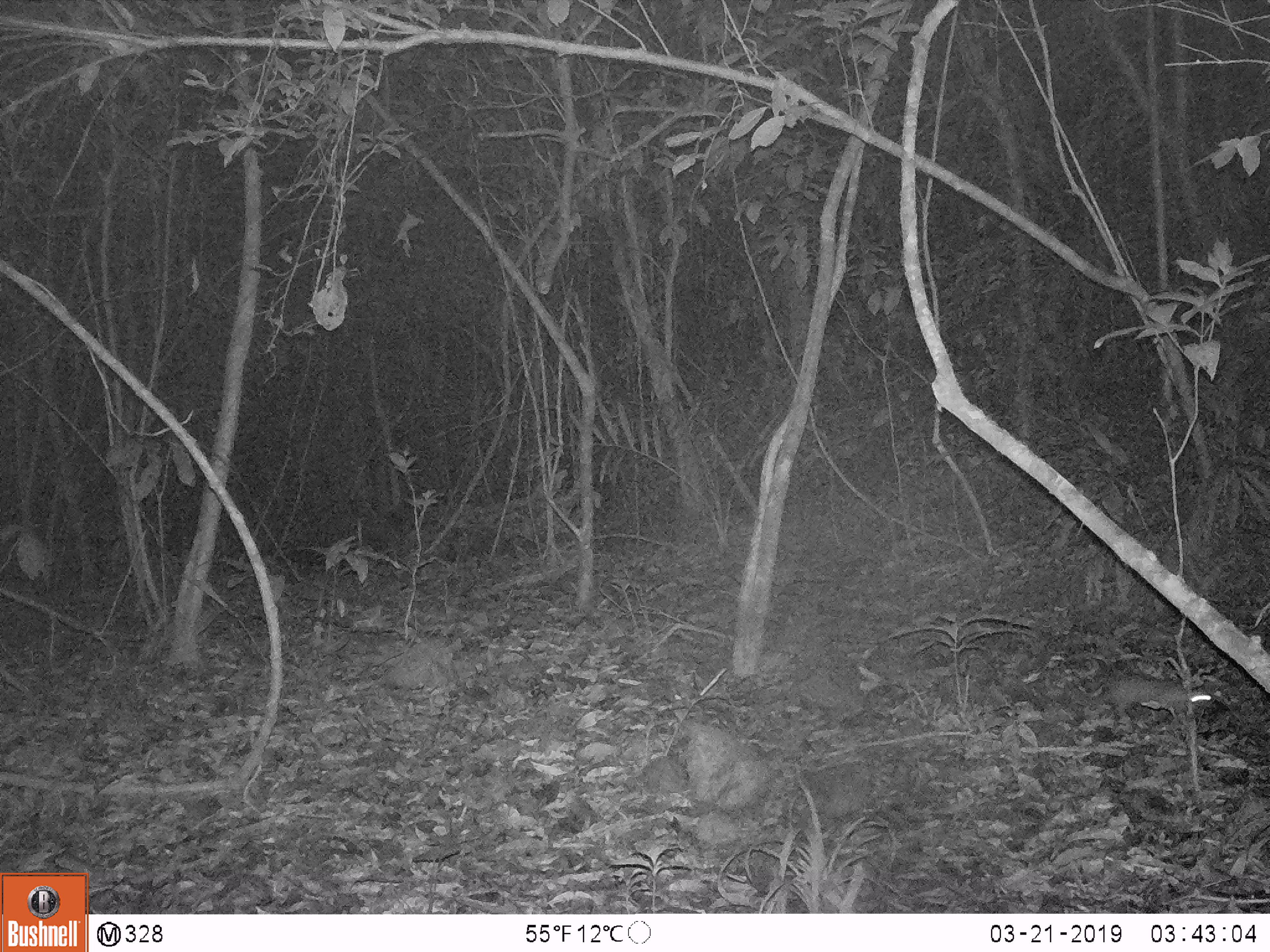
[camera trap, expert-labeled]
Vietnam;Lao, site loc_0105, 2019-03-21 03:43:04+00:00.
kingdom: Animalia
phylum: Chordata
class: Mammalia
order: Carnivora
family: Mustelidae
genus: Melogale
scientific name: Melogale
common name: ferret badger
Ferret badger (Melogale). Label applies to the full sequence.